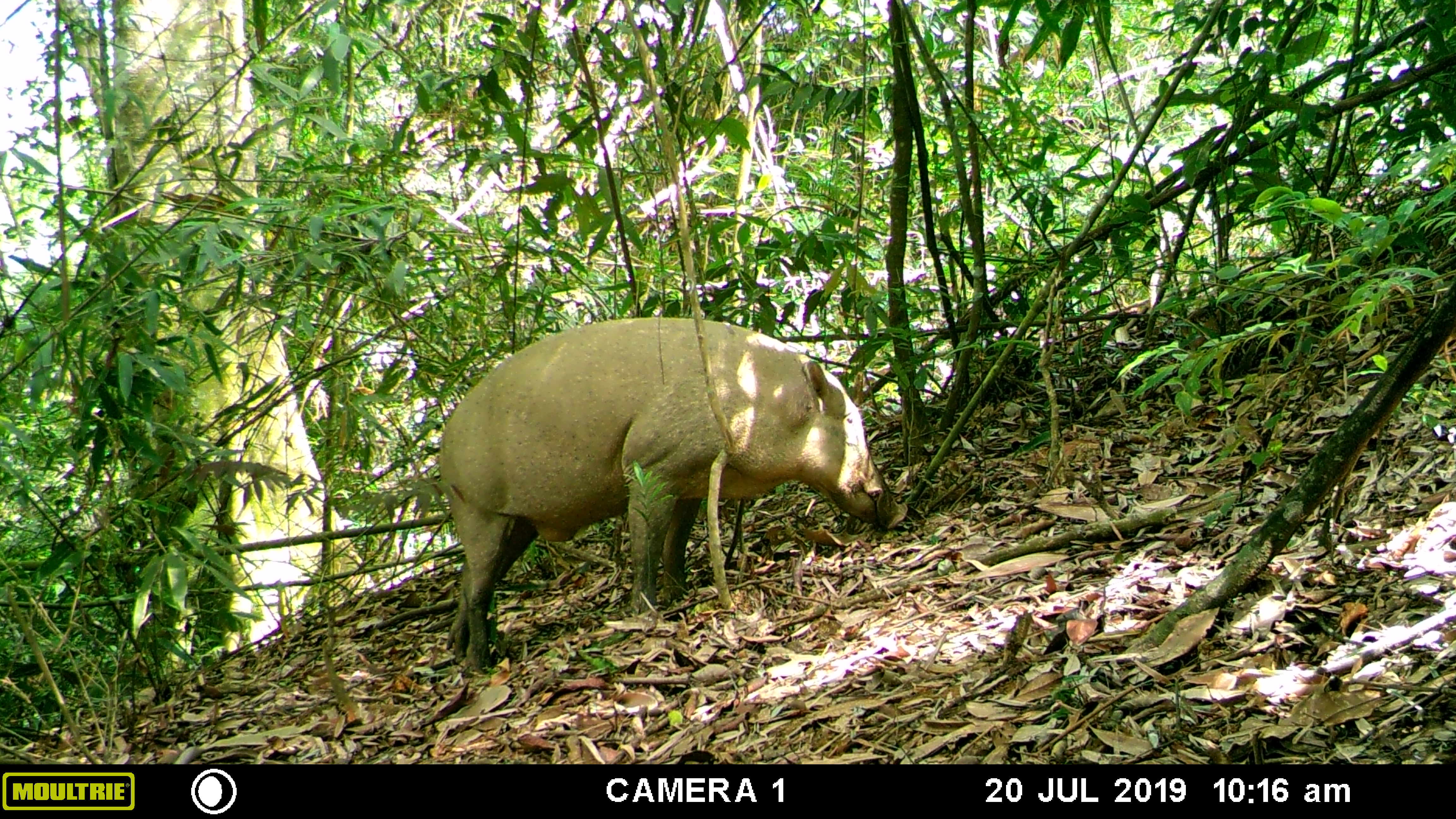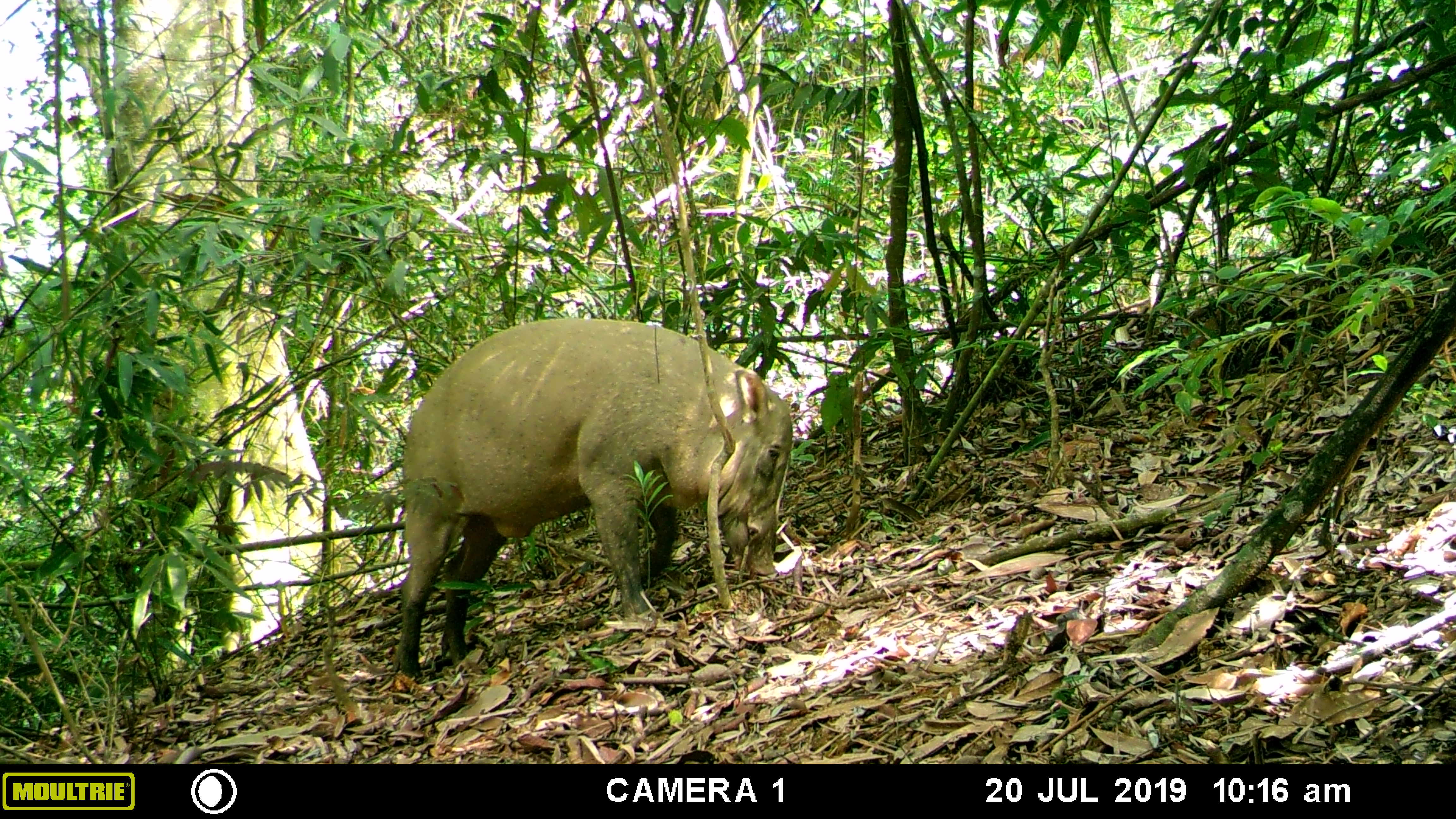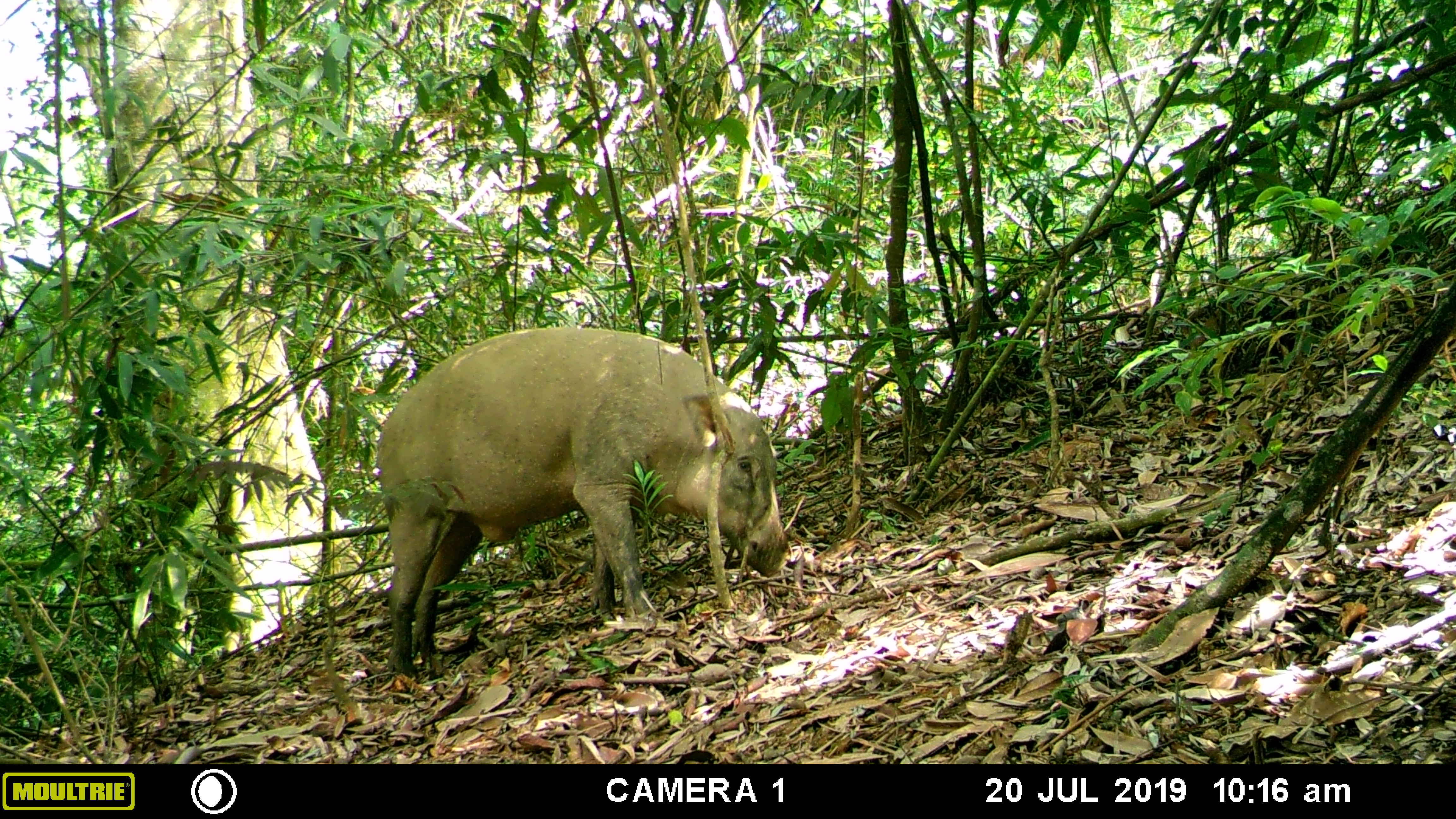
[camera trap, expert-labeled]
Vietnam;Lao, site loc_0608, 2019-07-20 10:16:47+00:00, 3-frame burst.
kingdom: Animalia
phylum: Chordata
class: Mammalia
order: Artiodactyla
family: Suidae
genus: Sus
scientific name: Sus scrofa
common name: eurasian wild pig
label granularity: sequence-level